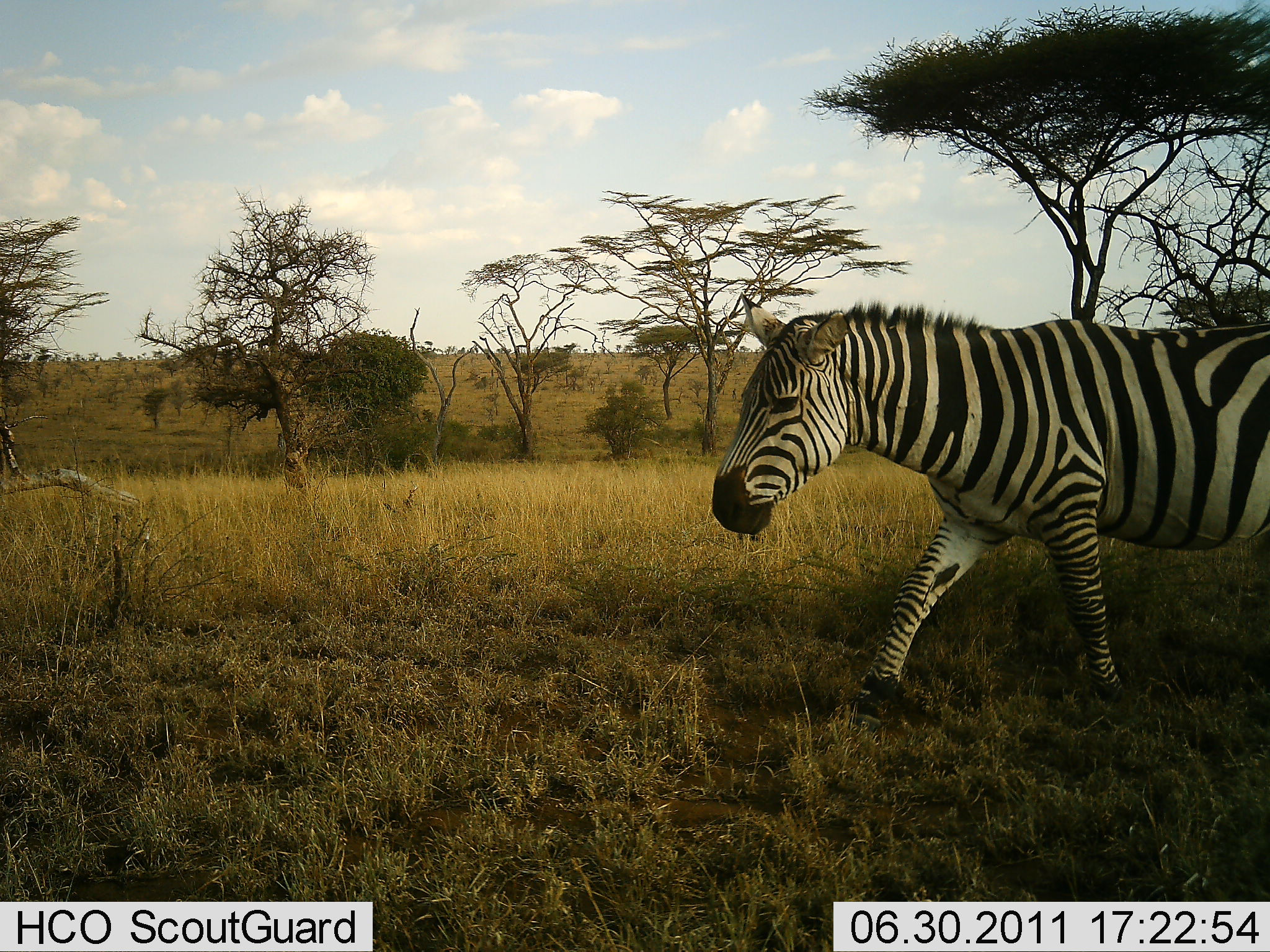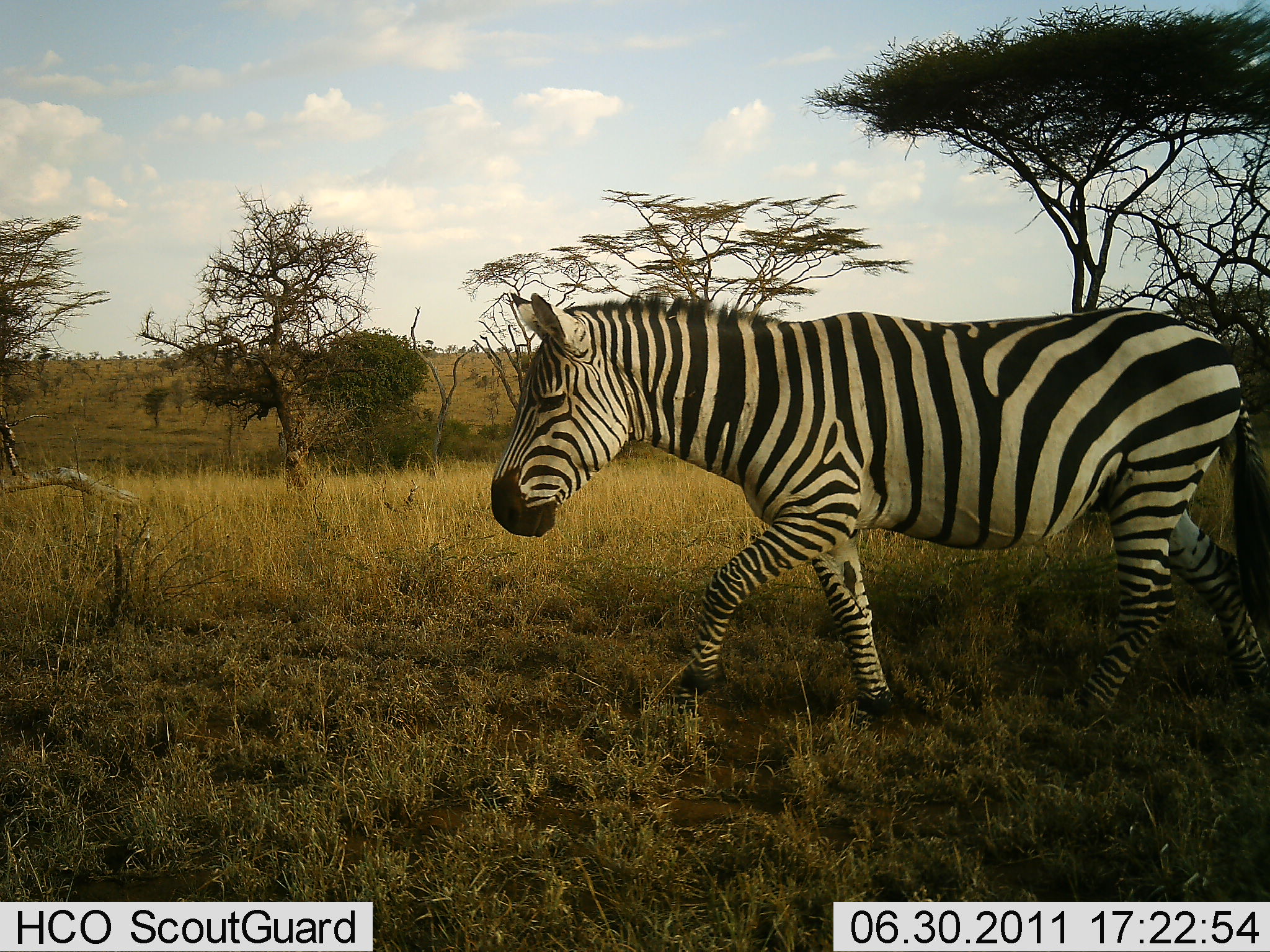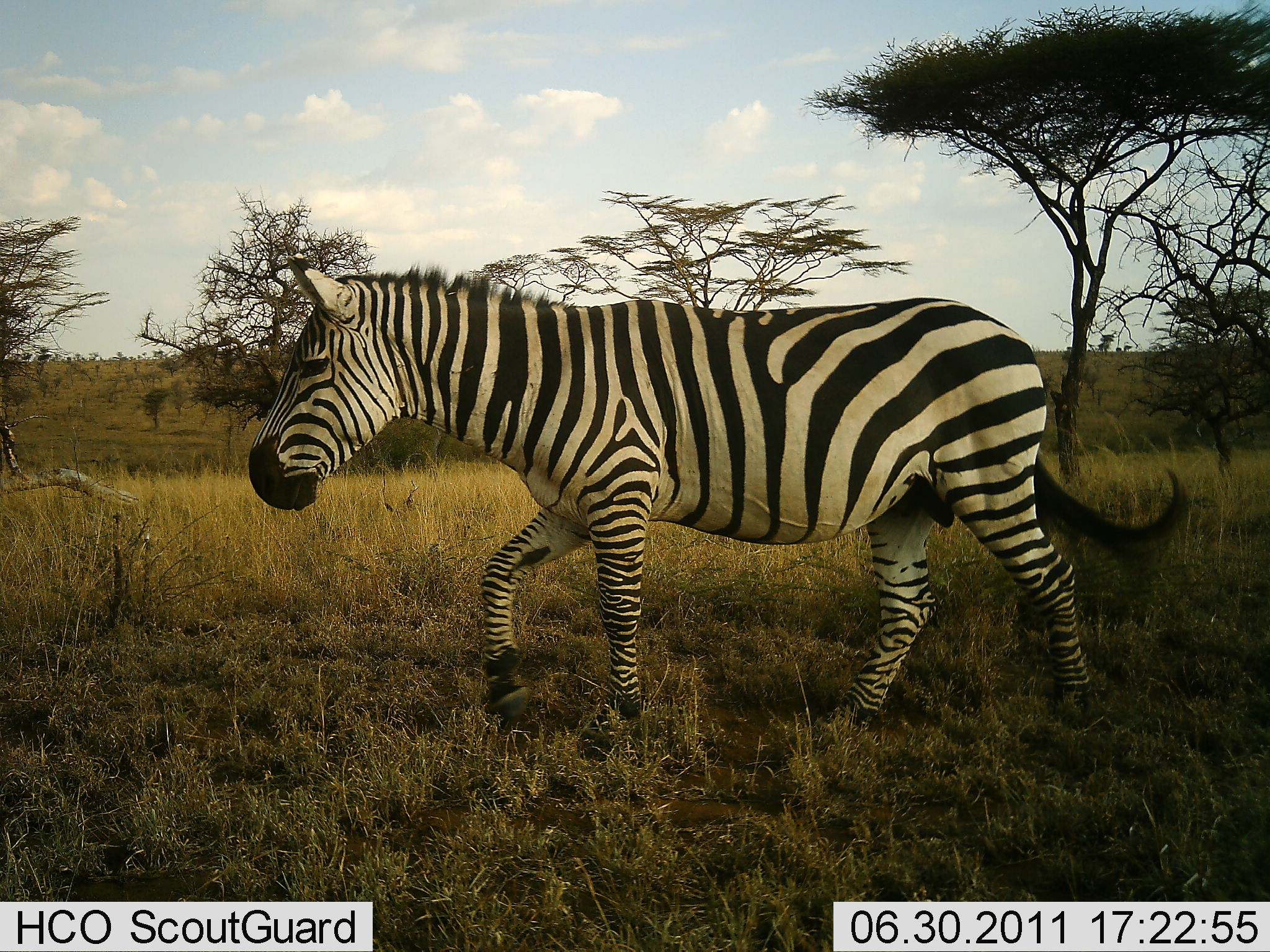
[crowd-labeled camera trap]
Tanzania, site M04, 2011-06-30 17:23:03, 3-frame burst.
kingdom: Animalia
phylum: Chordata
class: Mammalia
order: Perissodactyla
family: Equidae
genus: Equus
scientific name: Equus quagga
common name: plains zebra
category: zebra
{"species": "zebra (plains zebra) (Equus quagga)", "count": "1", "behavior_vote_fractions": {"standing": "0%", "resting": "0%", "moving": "100%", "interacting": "0%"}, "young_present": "0%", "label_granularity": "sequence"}